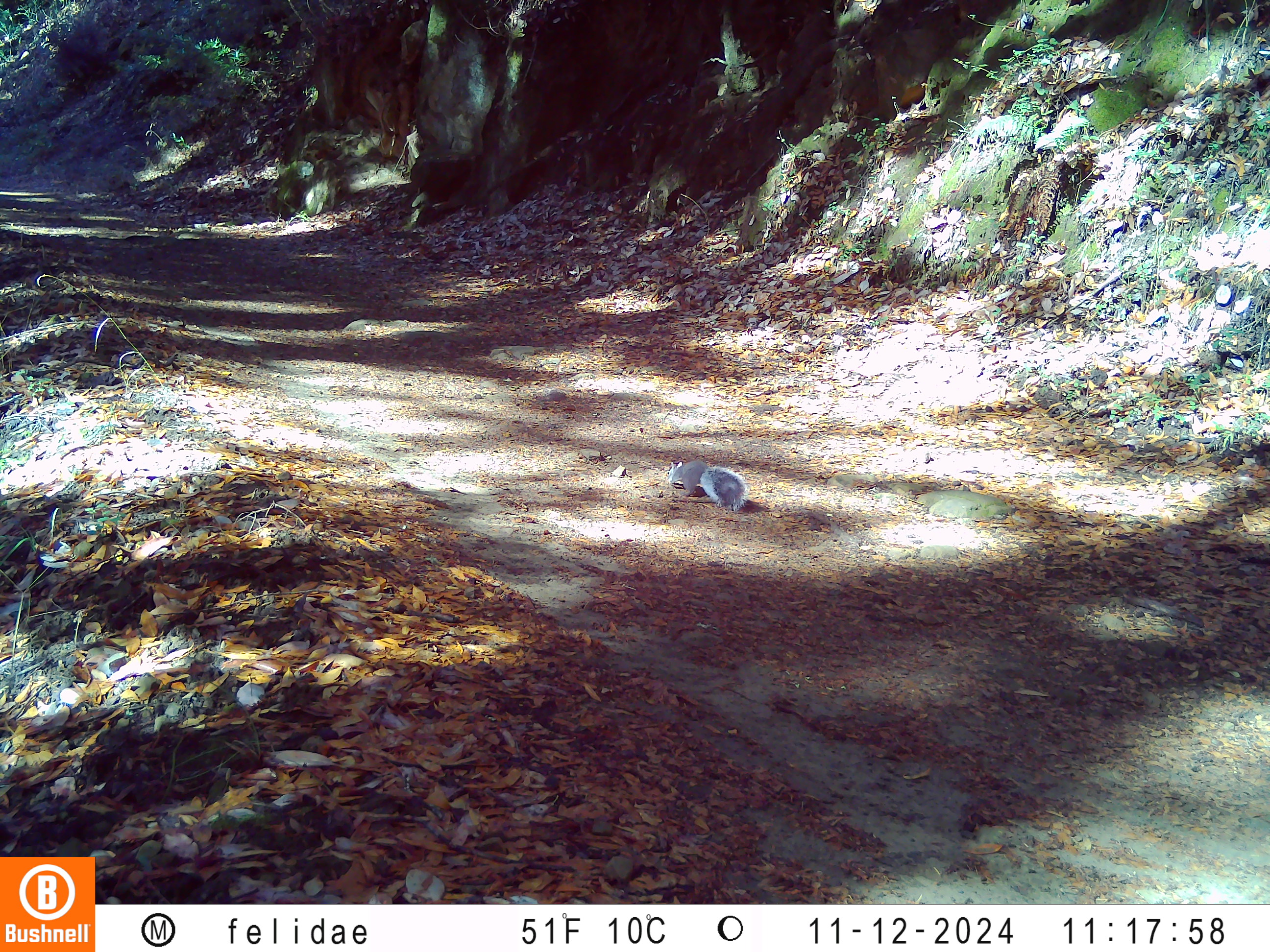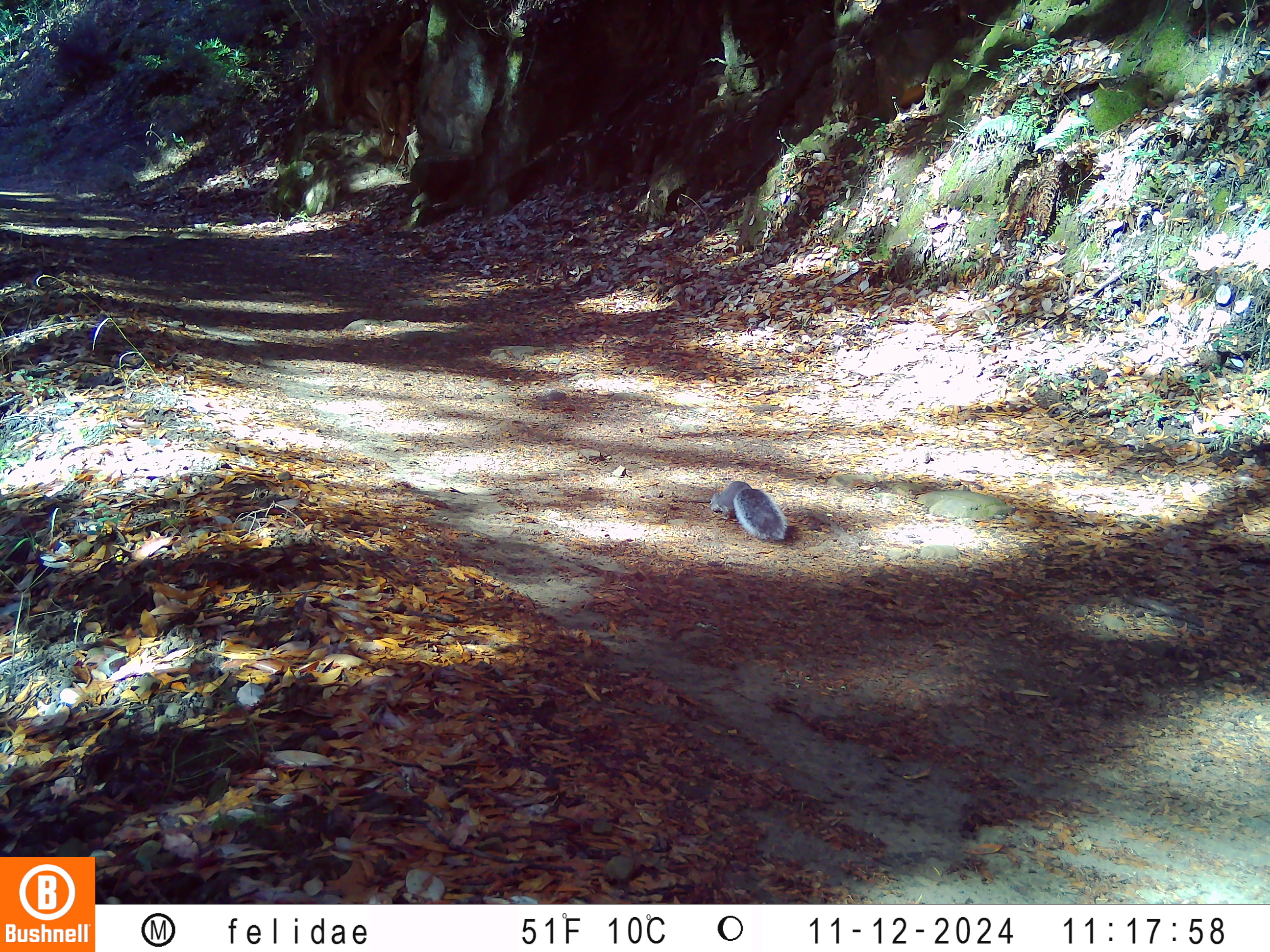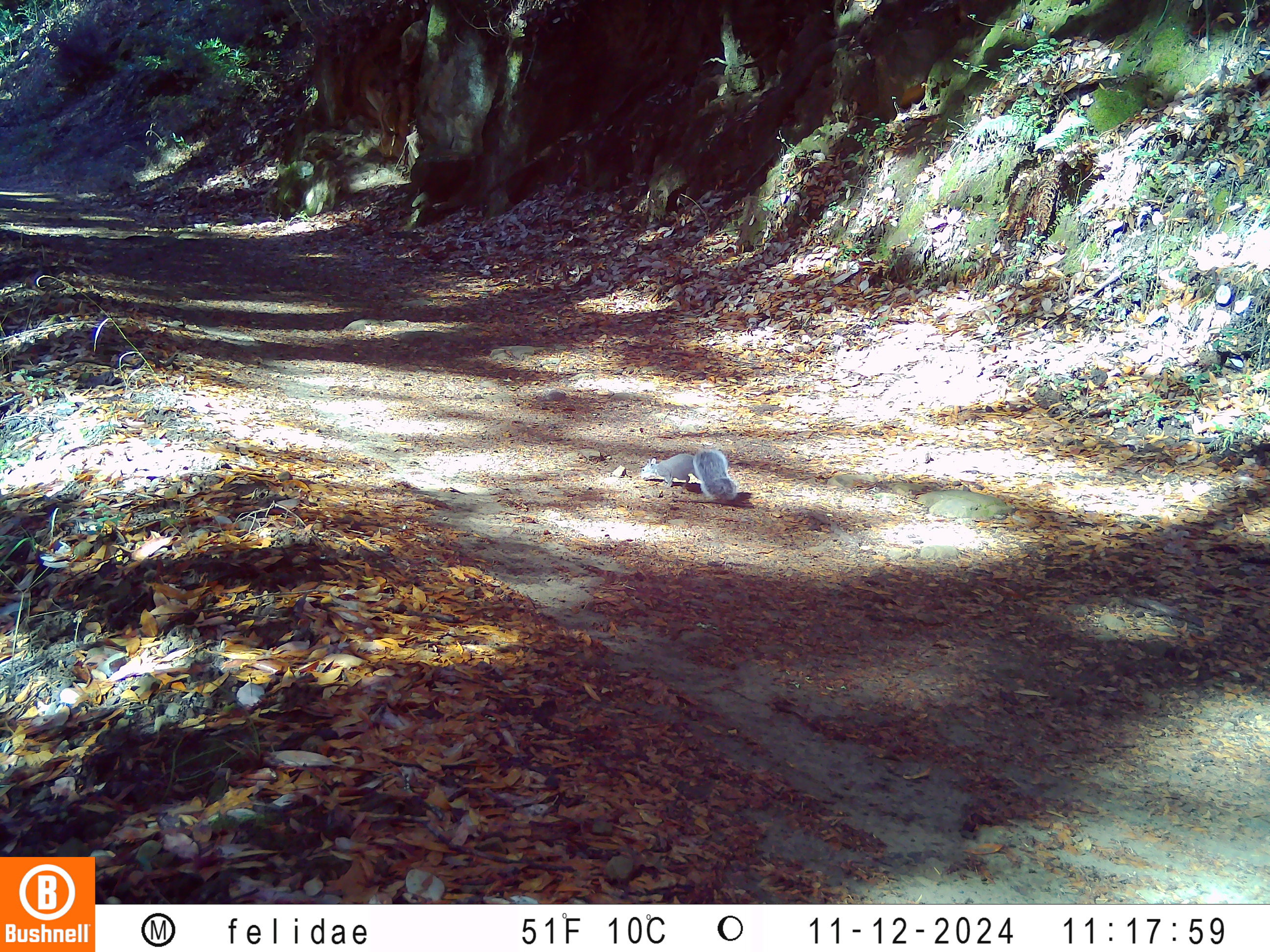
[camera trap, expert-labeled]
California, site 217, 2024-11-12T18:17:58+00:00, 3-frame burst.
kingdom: Animalia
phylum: Chordata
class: Mammalia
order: Rodentia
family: Sciuridae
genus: Sciurus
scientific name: Sciurus griseus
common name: western gray squirrel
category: western grey squirrel